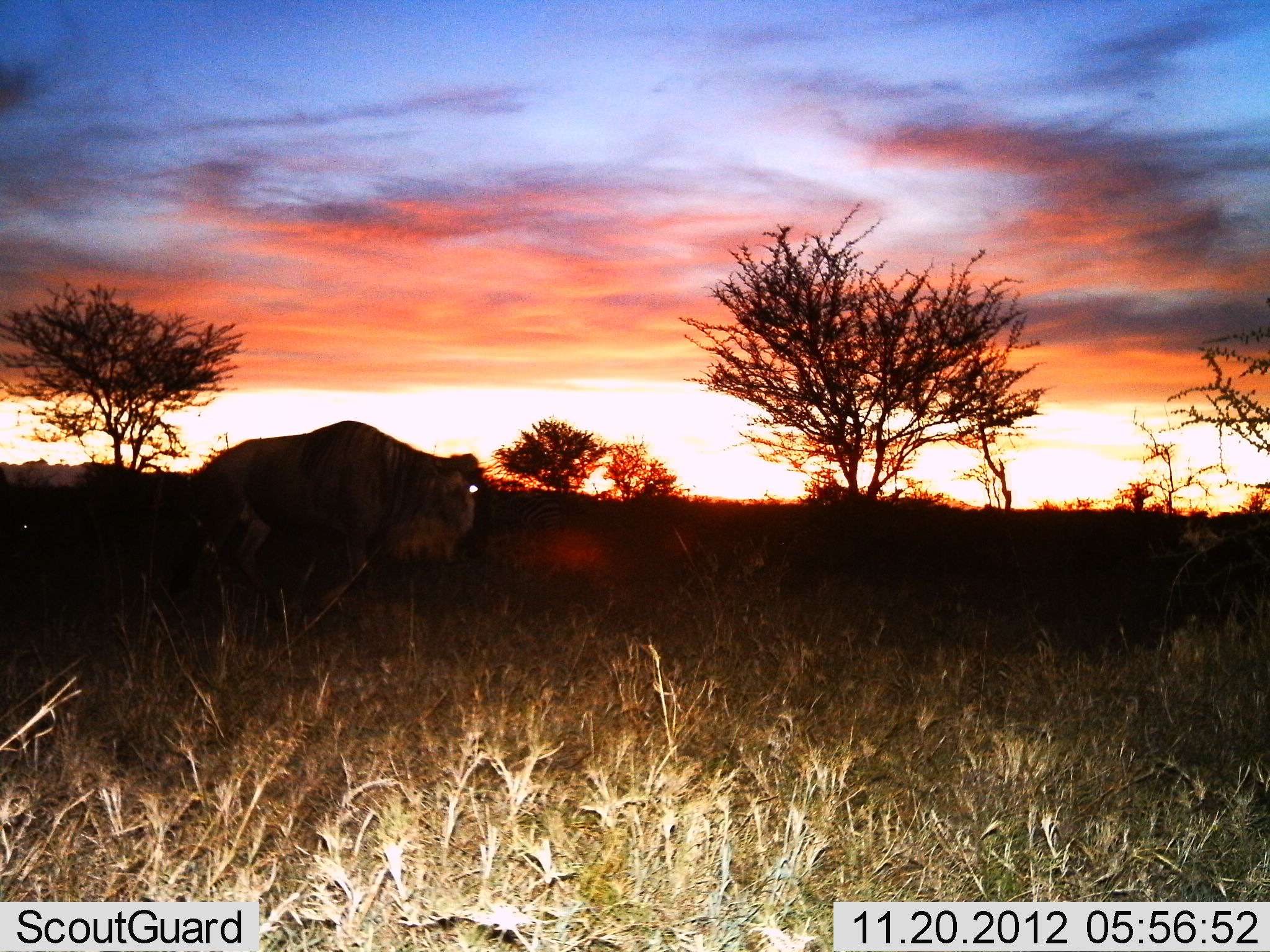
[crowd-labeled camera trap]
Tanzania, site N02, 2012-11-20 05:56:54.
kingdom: Animalia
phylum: Chordata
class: Mammalia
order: Artiodactyla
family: Bovidae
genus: Connochaetes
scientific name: Connochaetes taurinus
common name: blue wildebeest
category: wildebeest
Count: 1.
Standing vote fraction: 30%.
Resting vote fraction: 0%.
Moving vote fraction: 70%.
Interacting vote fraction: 0%.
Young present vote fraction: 0%.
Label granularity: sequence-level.